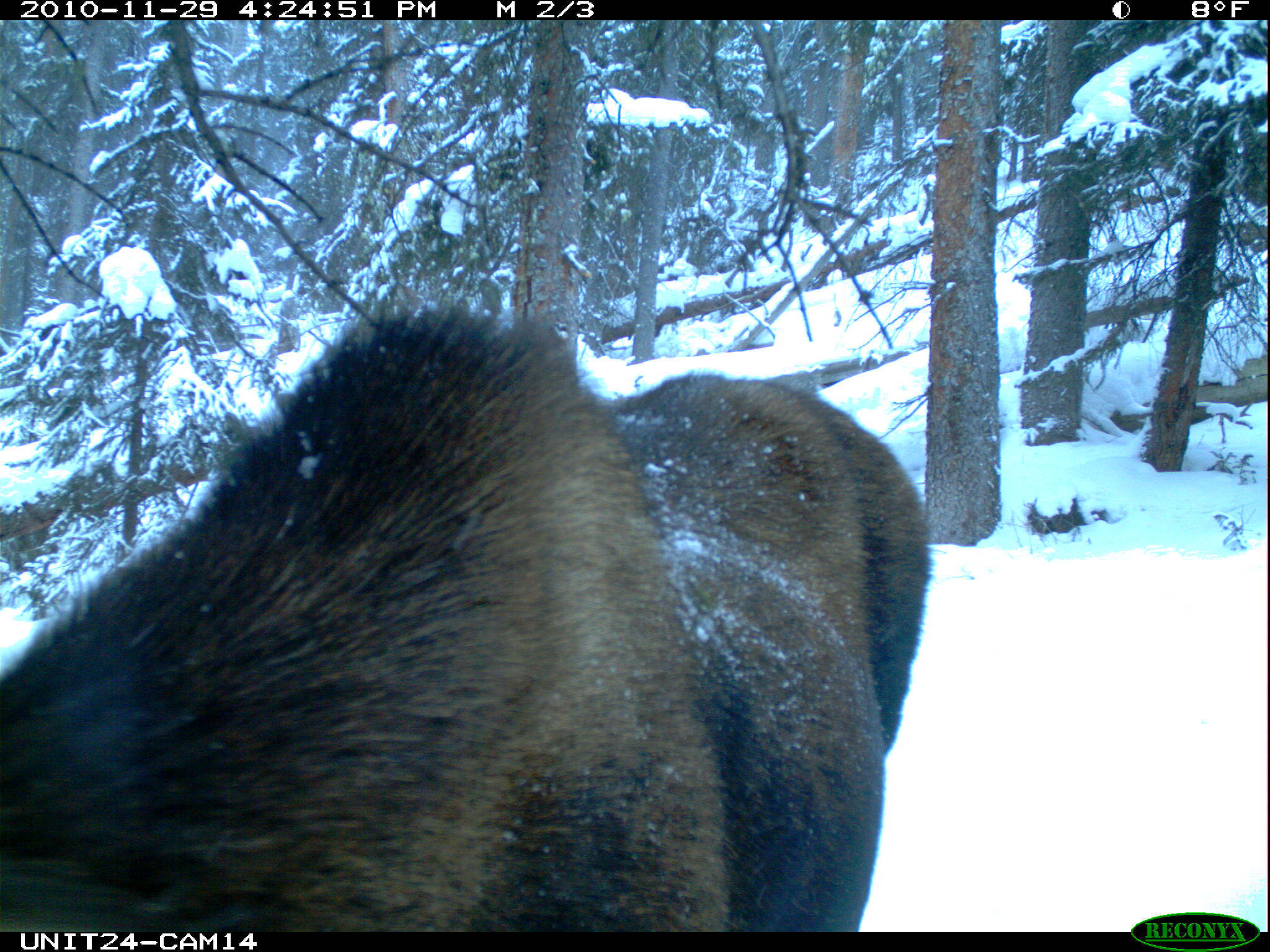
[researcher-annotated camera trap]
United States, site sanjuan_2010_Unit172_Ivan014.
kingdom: Animalia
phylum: Chordata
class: Mammalia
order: Artiodactyla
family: Cervidae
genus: Alces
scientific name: Alces alces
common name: moose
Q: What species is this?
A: Alces alces (moose).